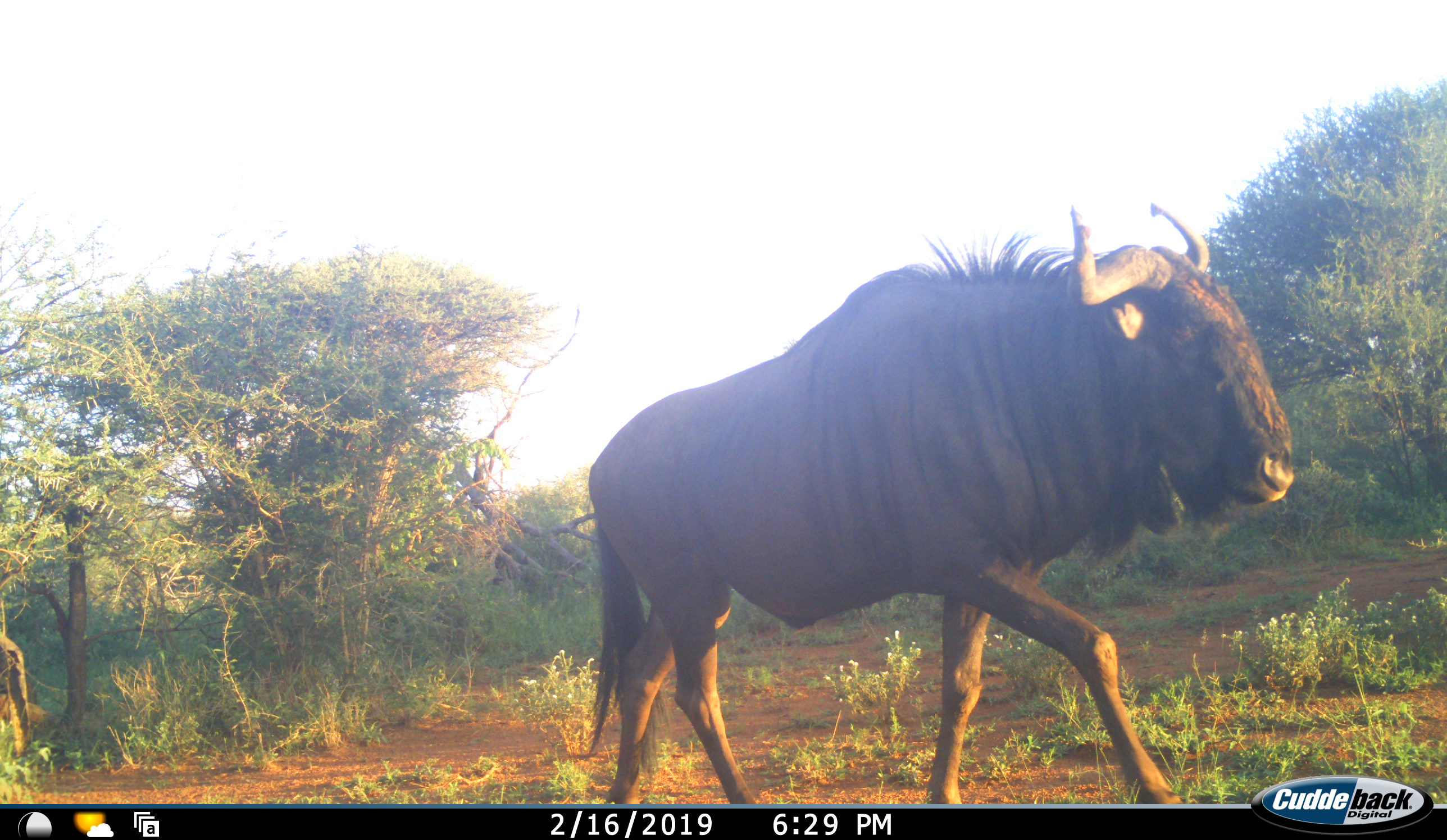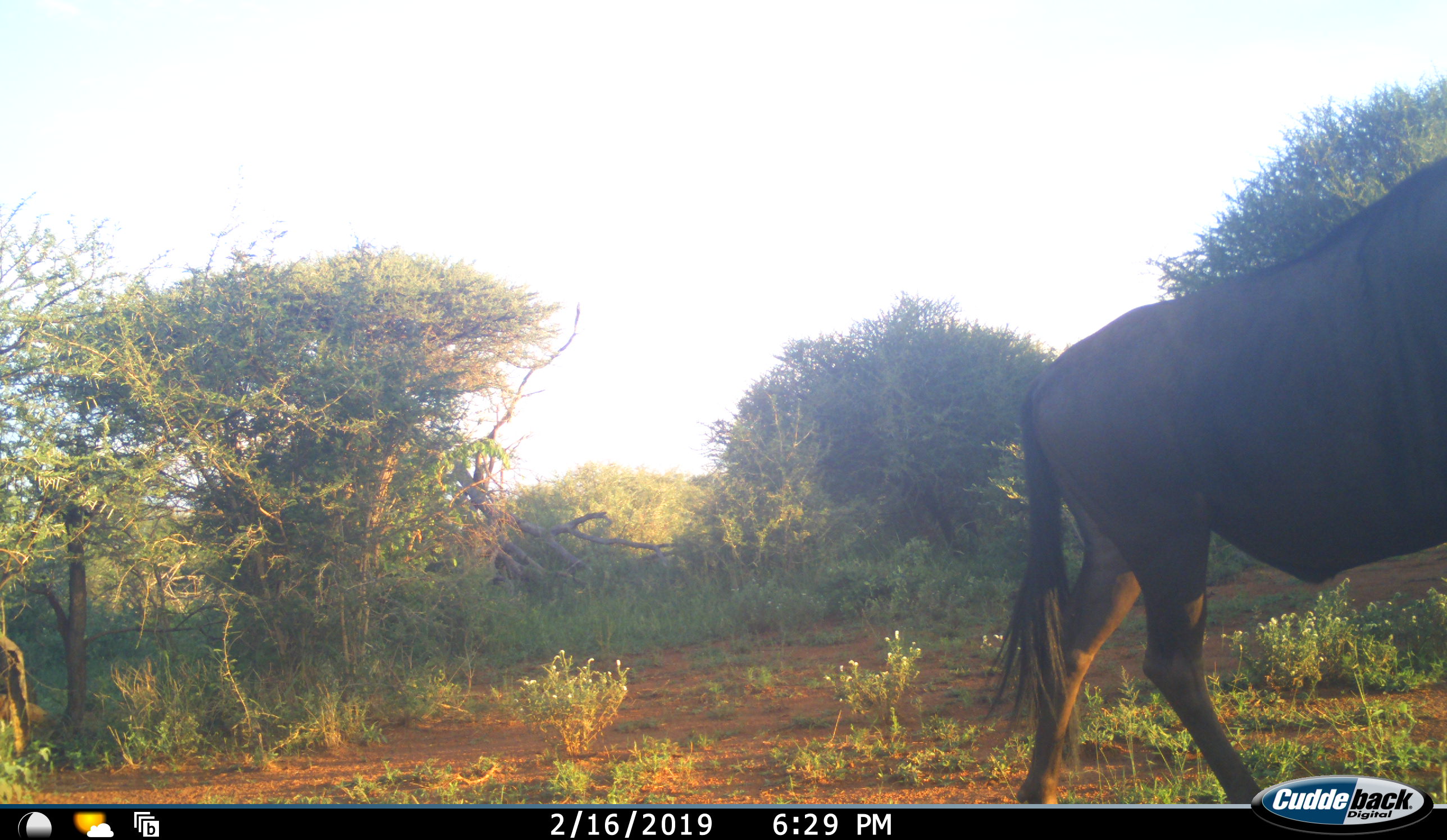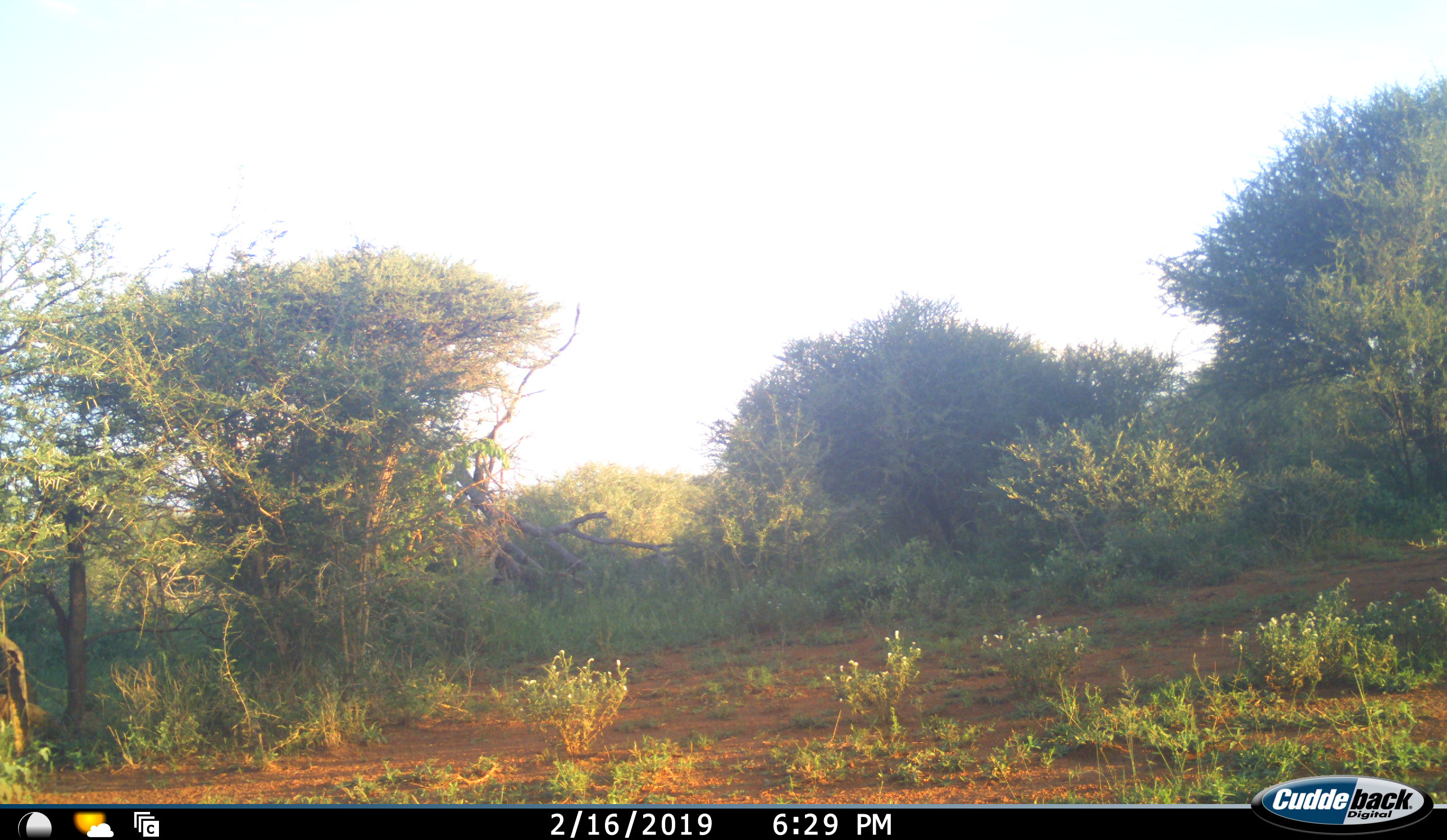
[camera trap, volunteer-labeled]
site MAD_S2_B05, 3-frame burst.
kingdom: Animalia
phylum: Chordata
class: Mammalia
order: Artiodactyla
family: Bovidae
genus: Connochaetes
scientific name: Connochaetes taurinus taurinus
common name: blue wildebeest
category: wildebeestblue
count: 1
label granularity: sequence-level